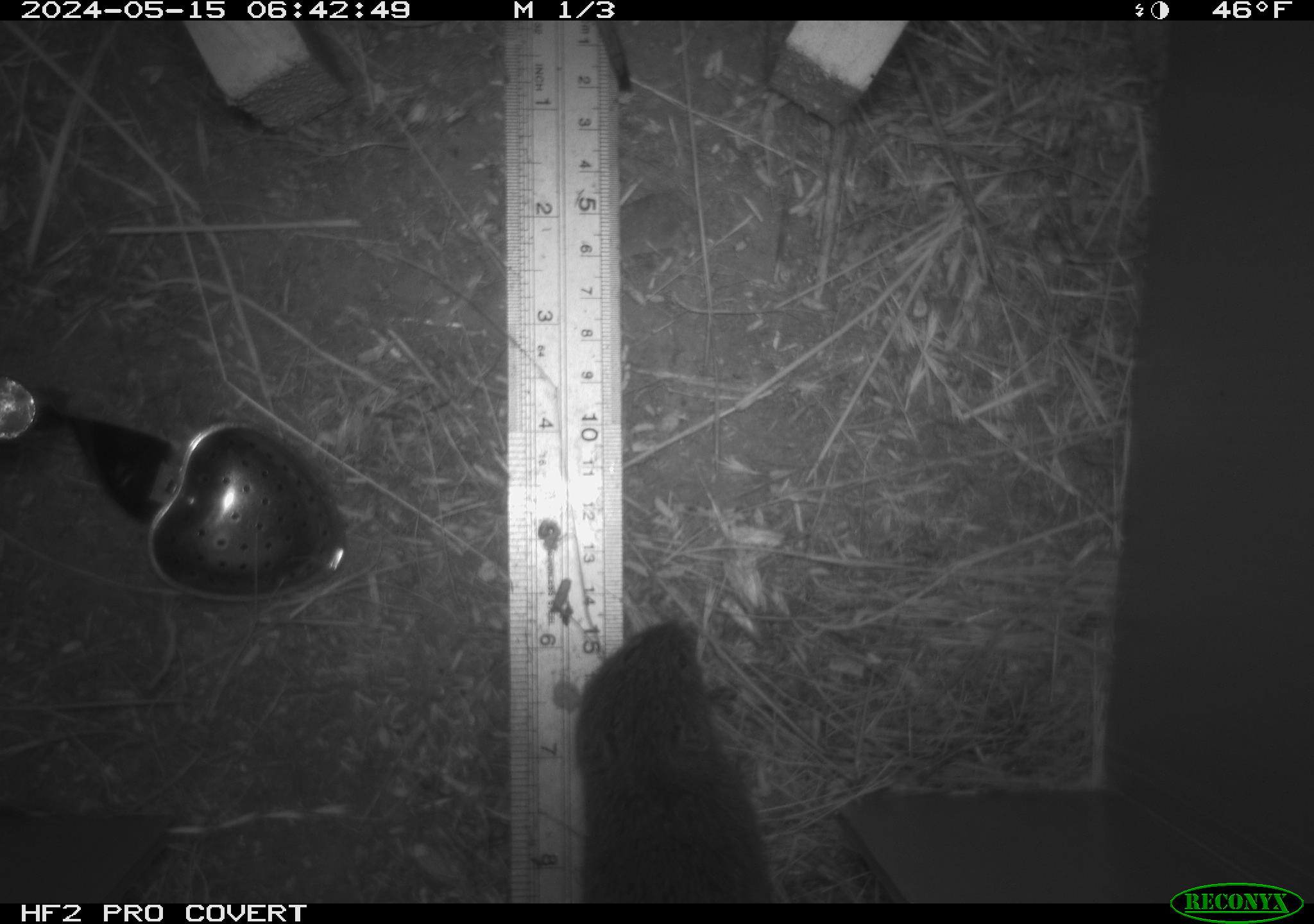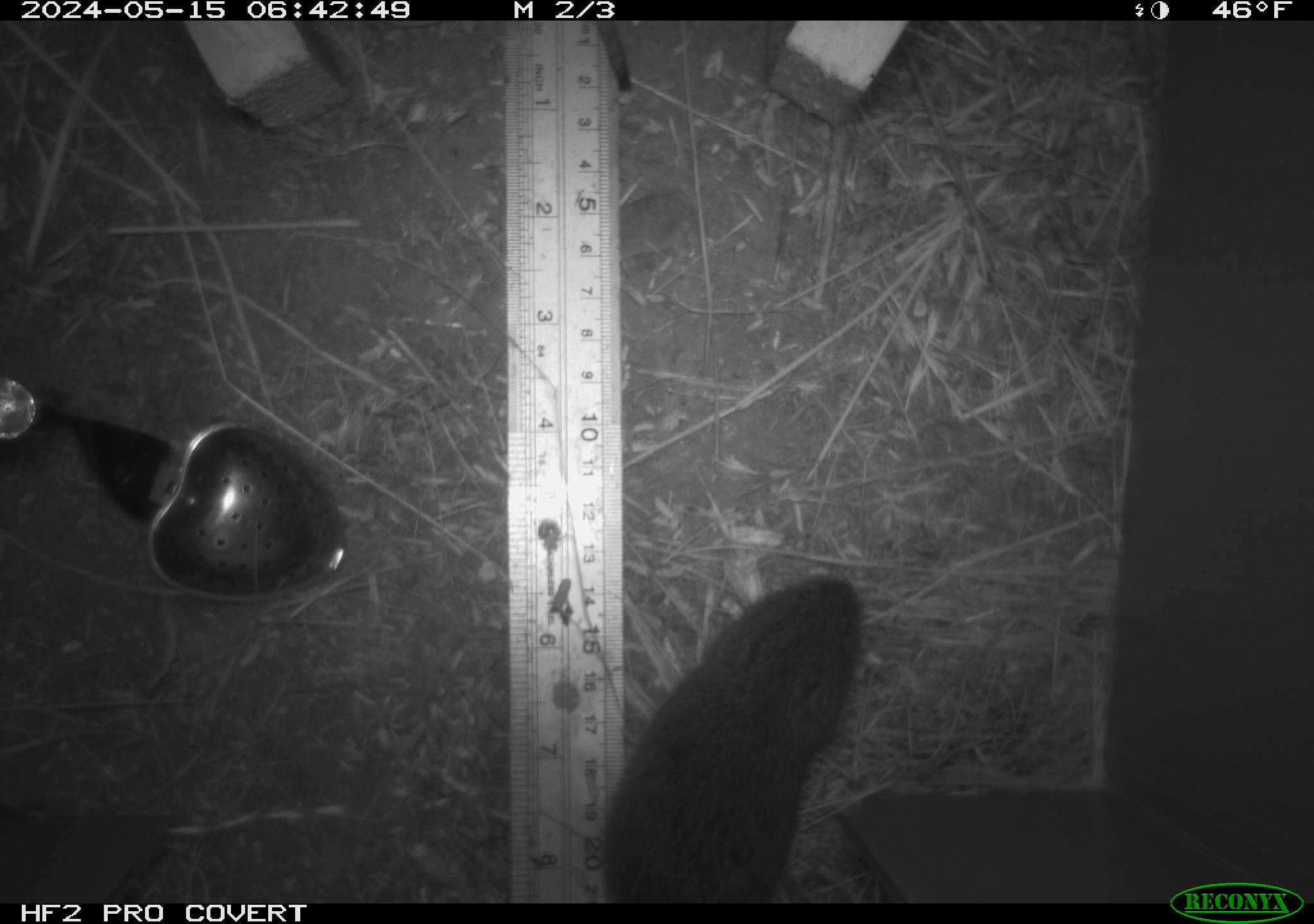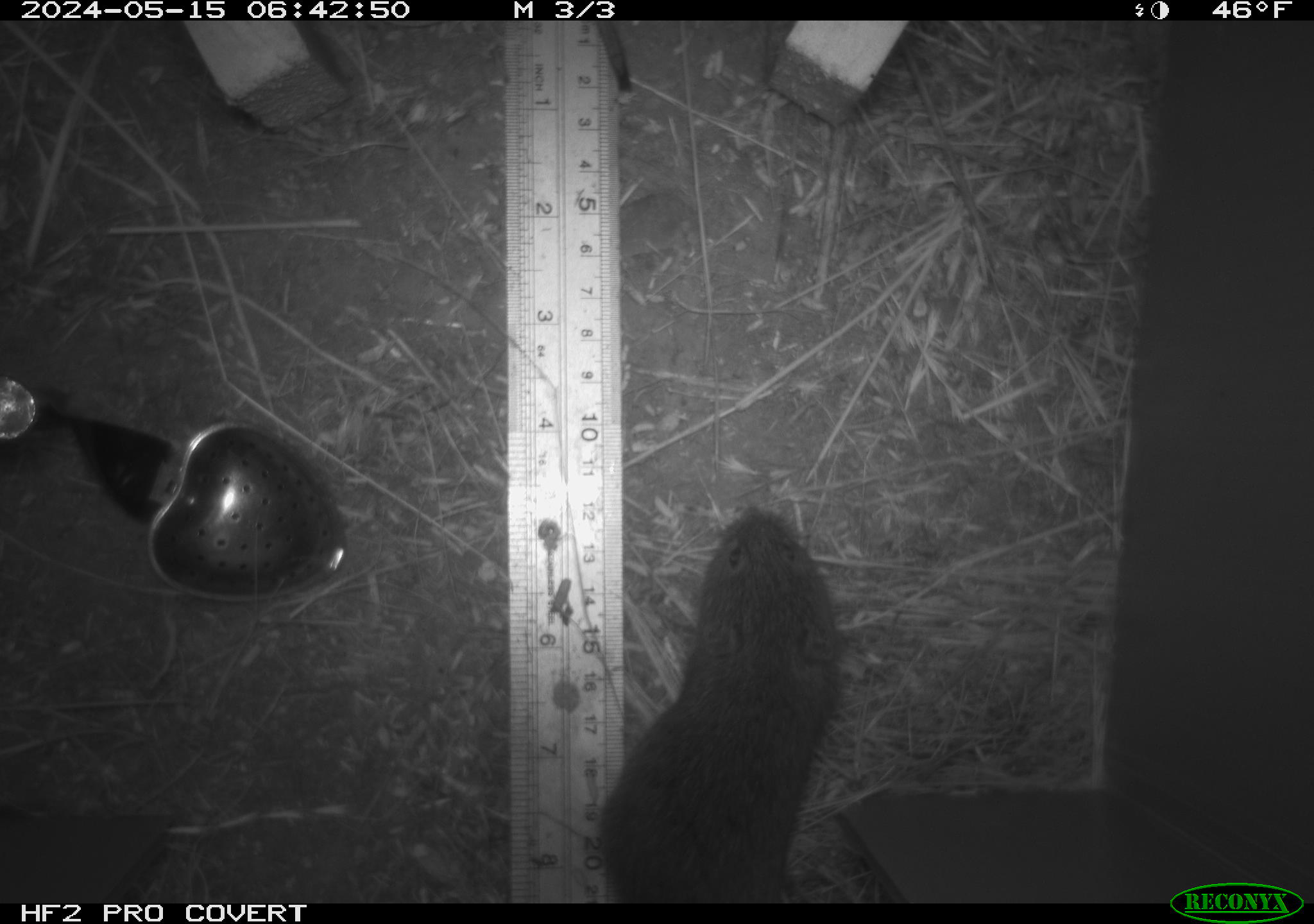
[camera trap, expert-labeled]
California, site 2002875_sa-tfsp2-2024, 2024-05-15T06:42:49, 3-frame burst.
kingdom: Animalia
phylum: Chordata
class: Mammalia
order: Rodentia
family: Cricetidae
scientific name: Arvicolinae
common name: voles, lemmings, and muskrats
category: arvicolinae subfamily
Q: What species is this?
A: Arvicolinae subfamily (voles, lemmings, and muskrats) (Arvicolinae).